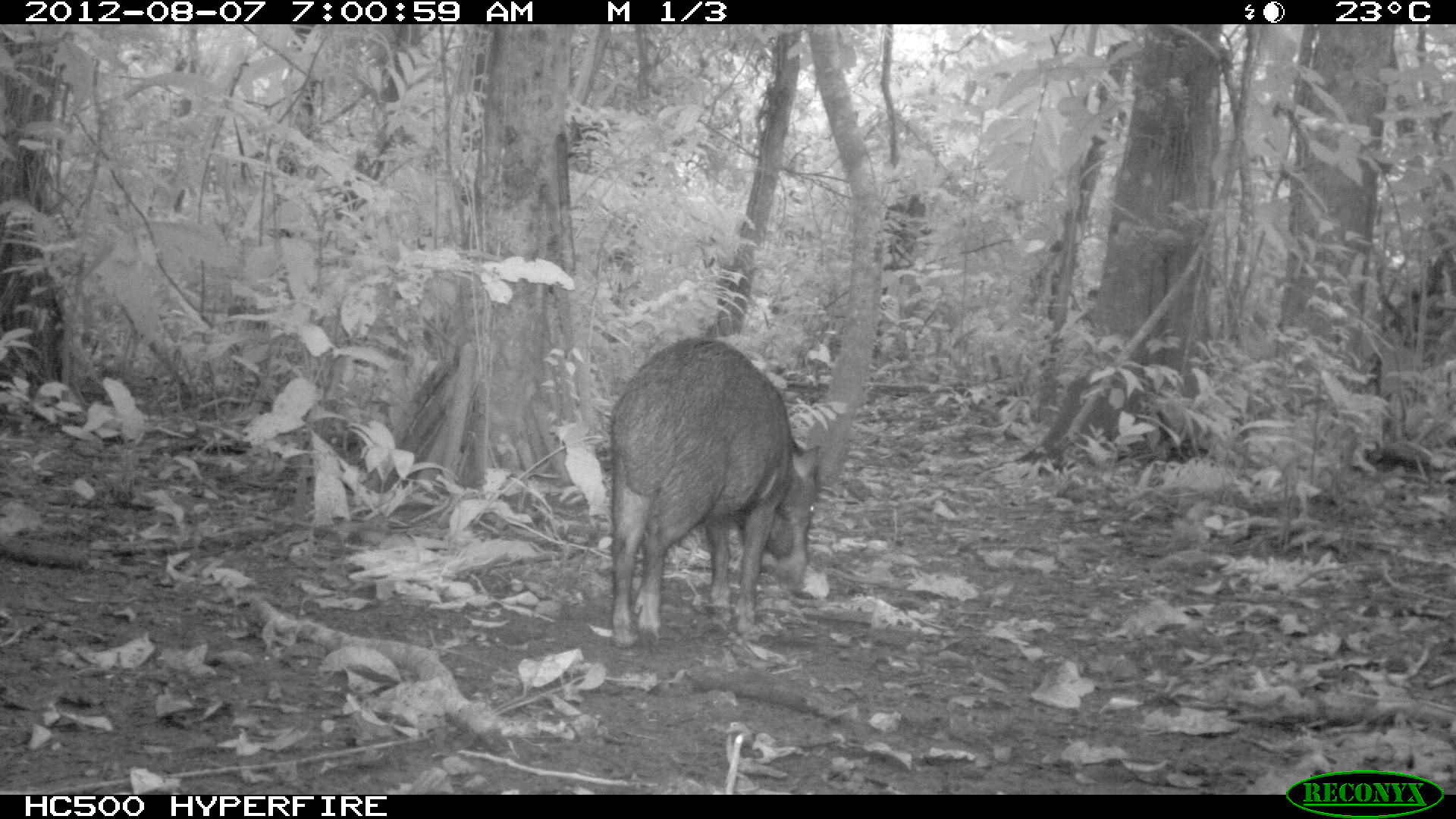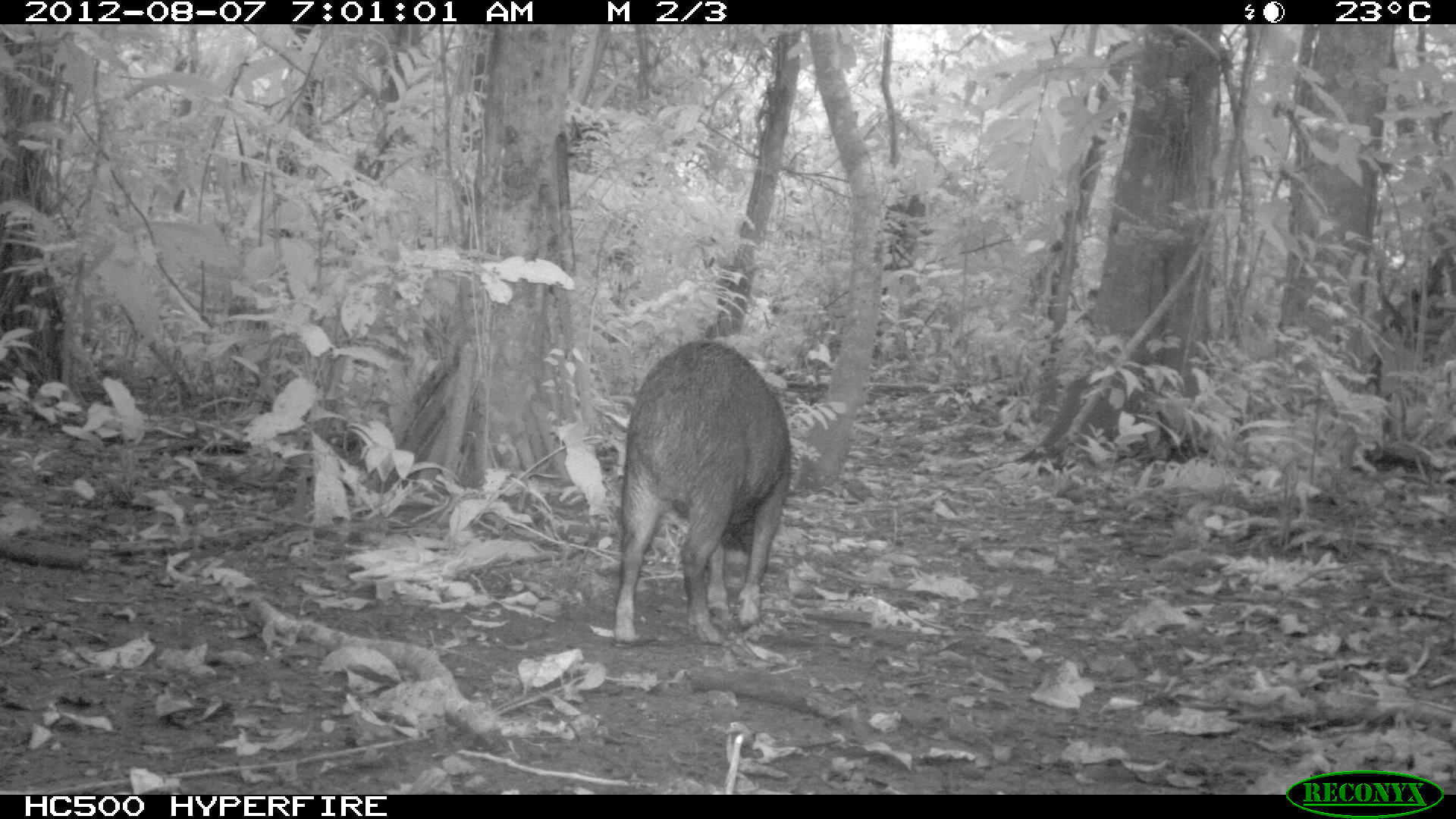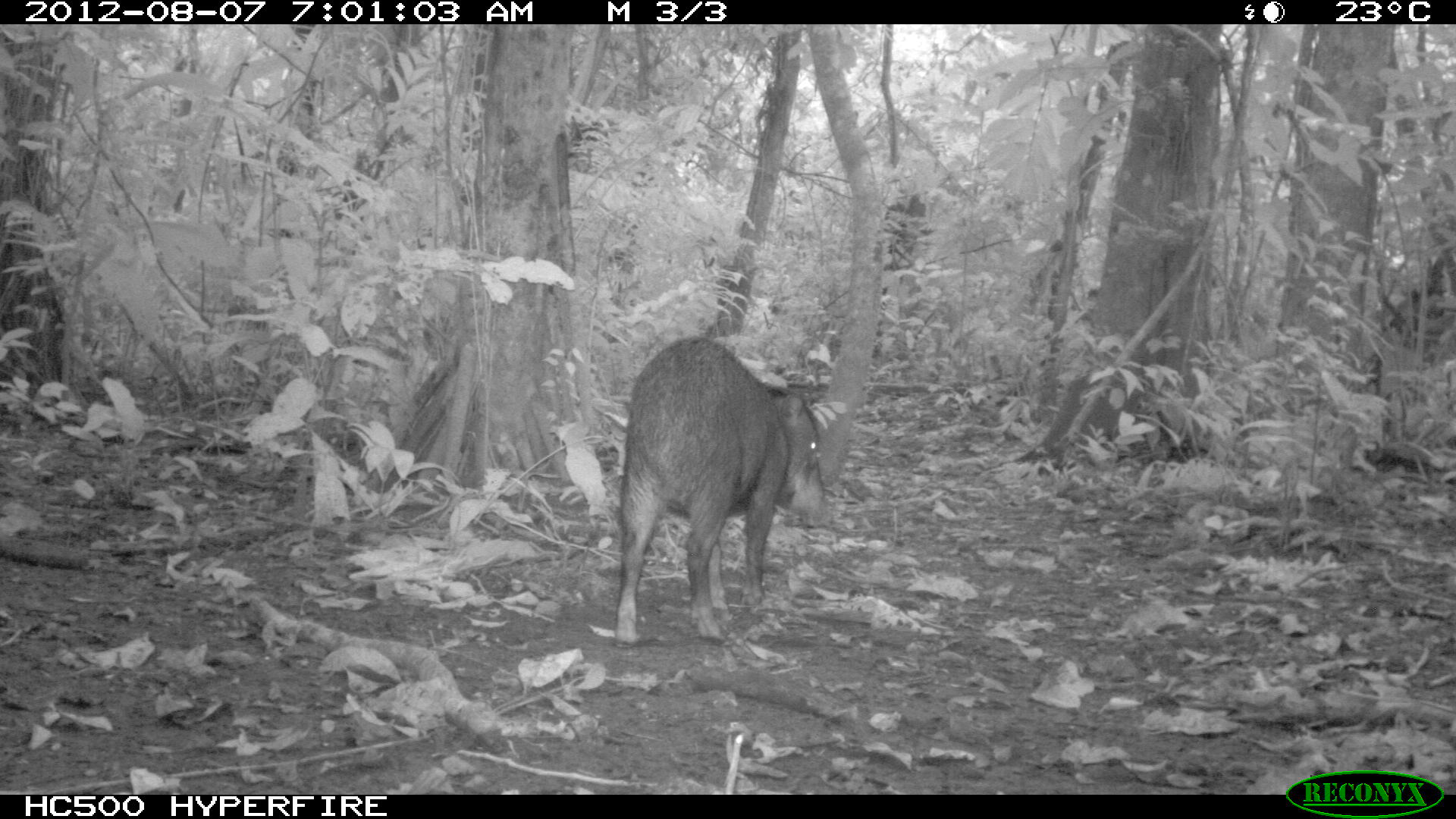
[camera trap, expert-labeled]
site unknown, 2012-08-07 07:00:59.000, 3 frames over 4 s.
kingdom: Animalia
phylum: Chordata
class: Mammalia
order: Artiodactyla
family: Tayassuidae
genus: Tayassu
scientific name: Tayassu pecari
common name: white-lipped peccary